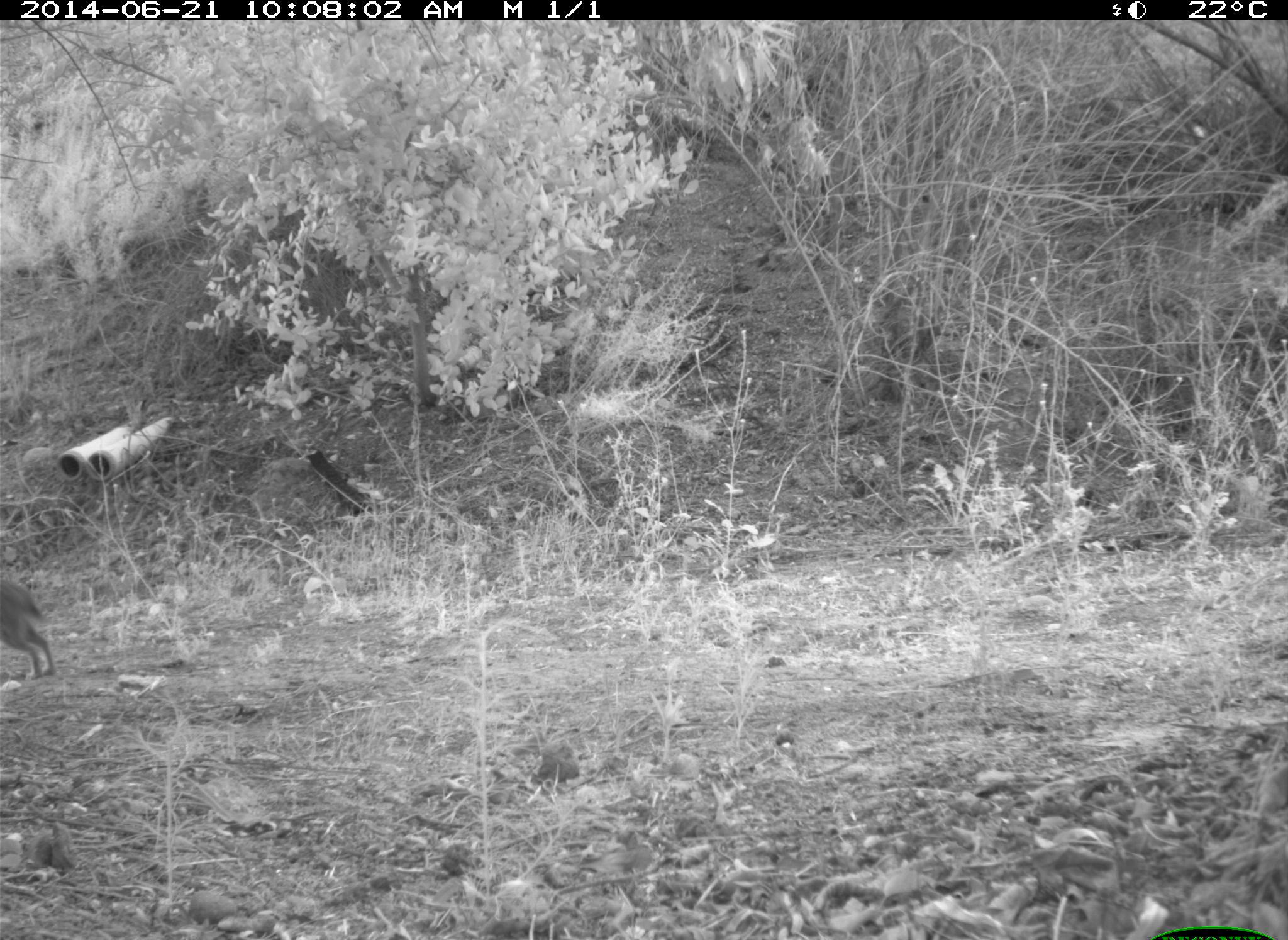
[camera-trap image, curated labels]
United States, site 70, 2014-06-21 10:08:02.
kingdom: Animalia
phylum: Chordata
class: Mammalia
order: Lagomorpha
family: Leporidae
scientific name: Leporidae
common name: rabbits and hares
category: rabbit